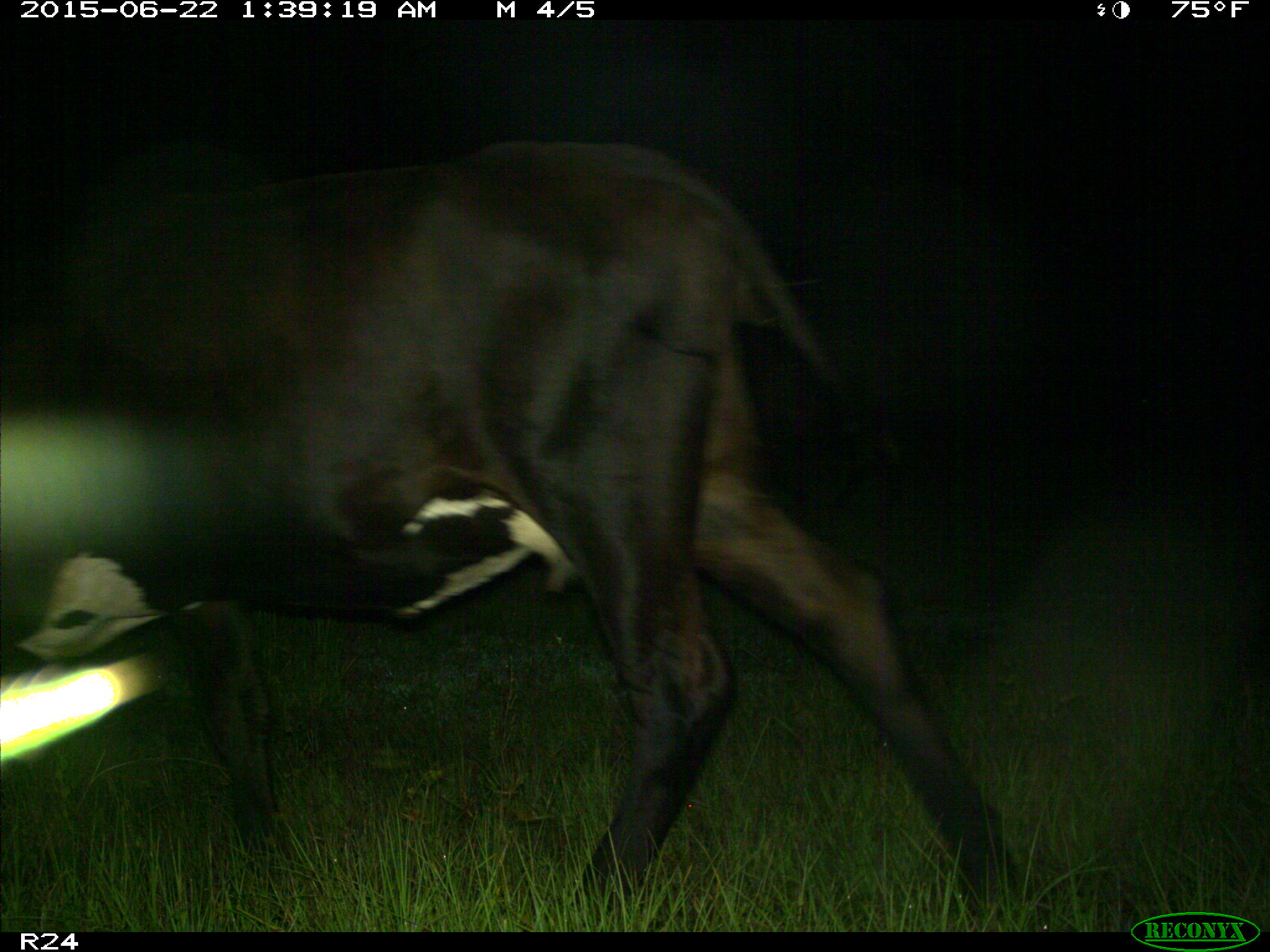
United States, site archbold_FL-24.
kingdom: Animalia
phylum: Chordata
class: Mammalia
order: Artiodactyla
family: Bovidae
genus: Bos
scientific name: Bos taurus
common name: domestic cow